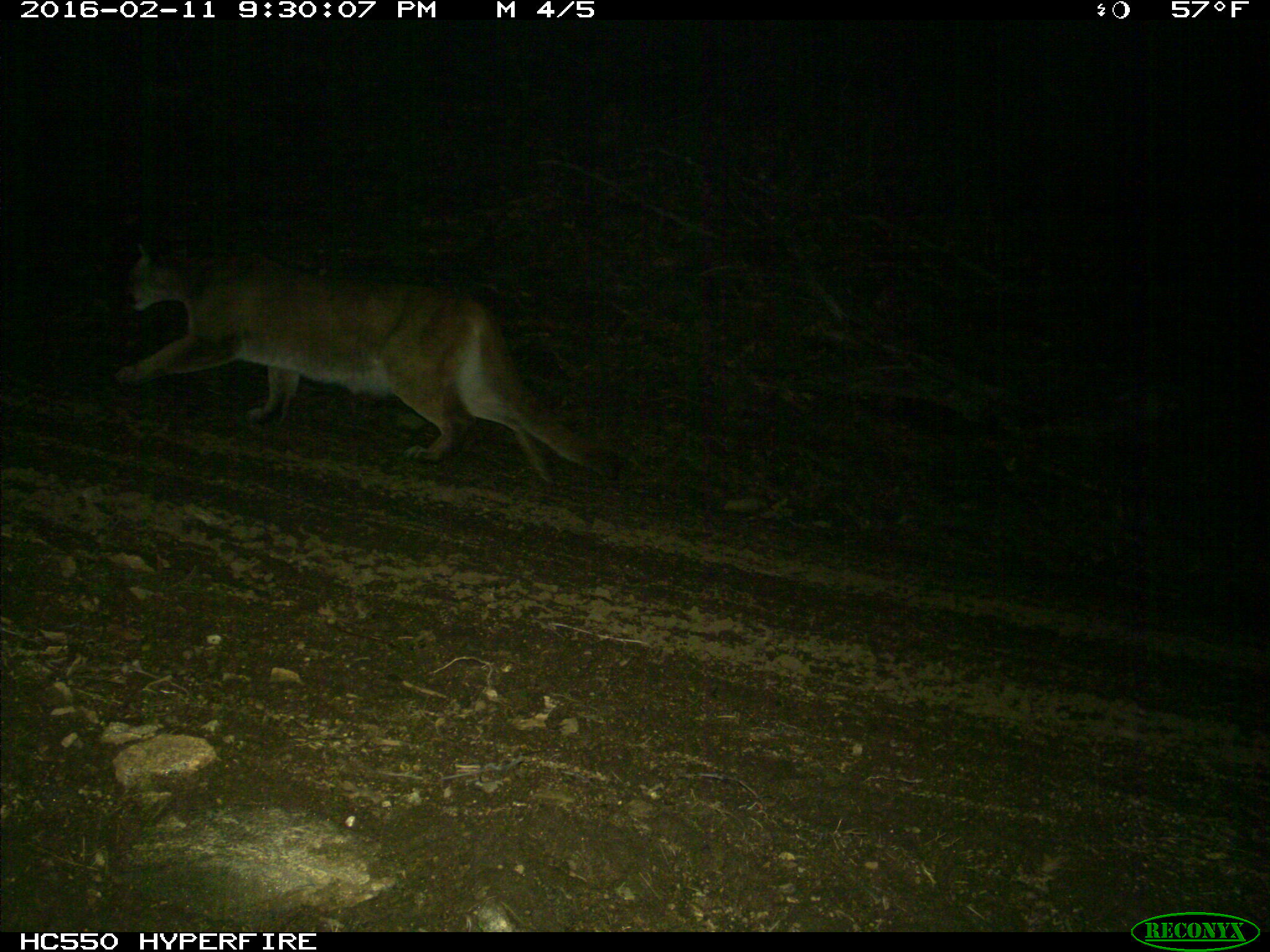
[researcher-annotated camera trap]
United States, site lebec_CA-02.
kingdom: Animalia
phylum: Chordata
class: Mammalia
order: Carnivora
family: Felidae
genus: Puma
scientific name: Puma concolor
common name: mountain lion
Puma concolor (mountain lion).